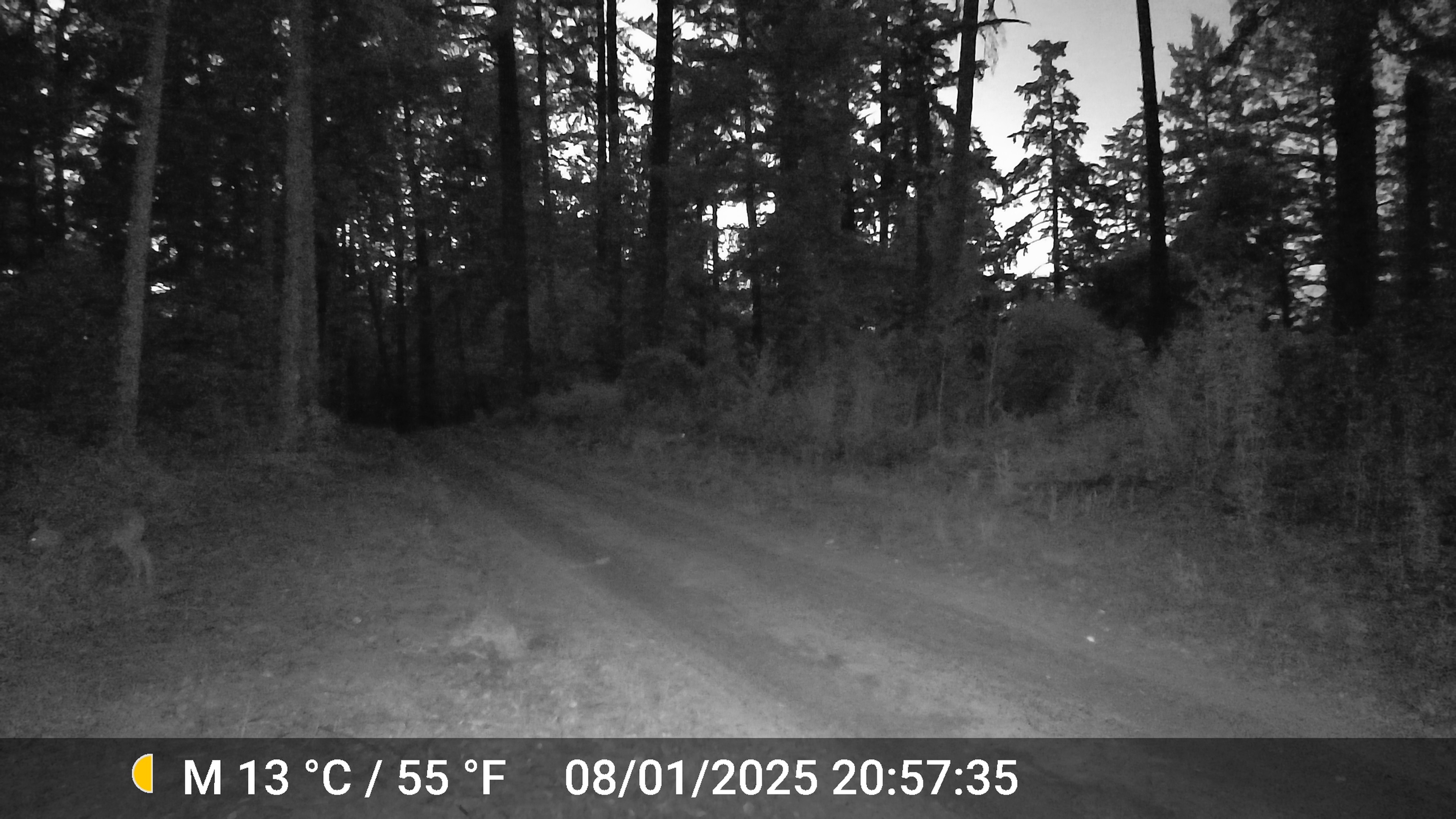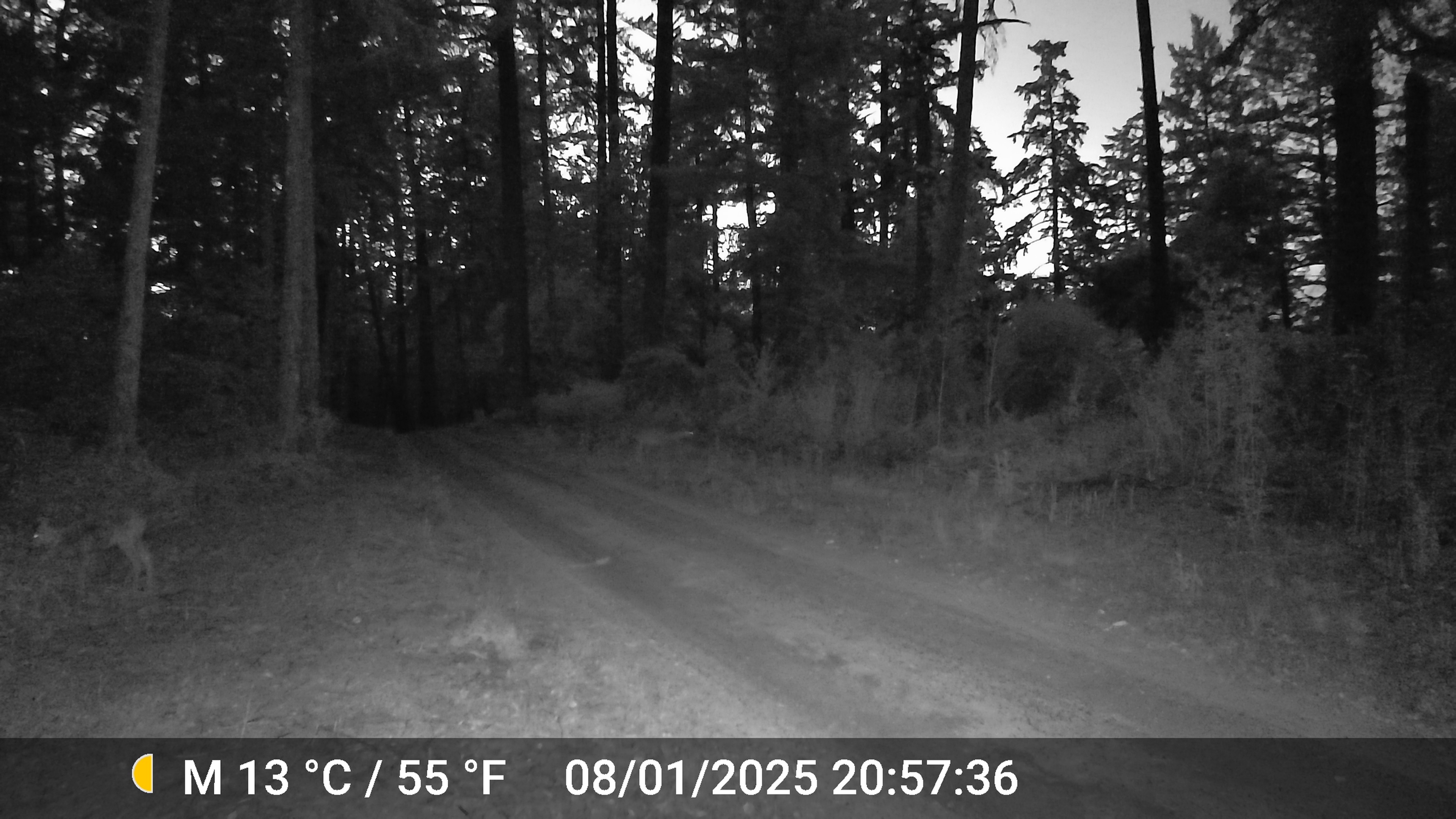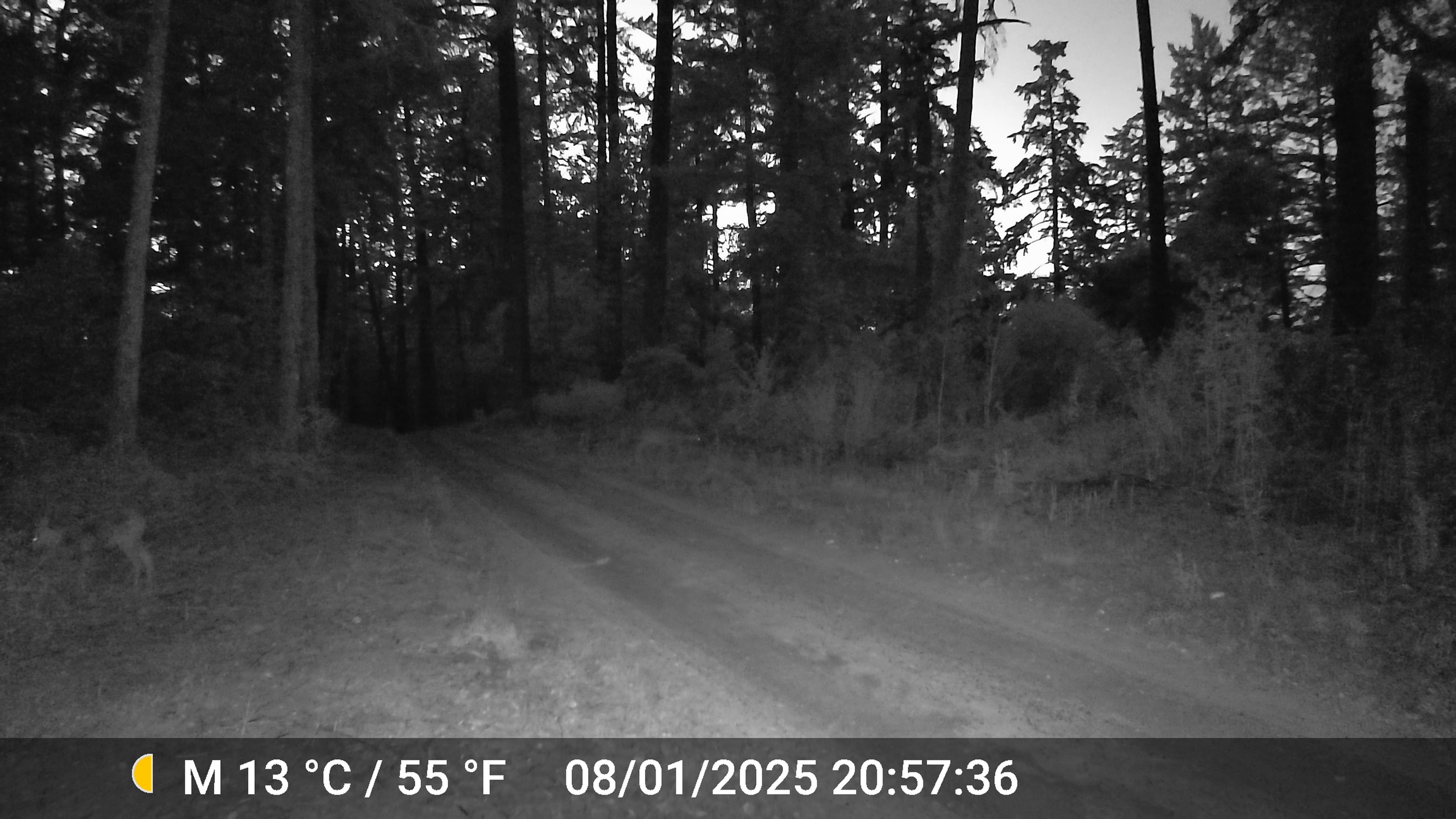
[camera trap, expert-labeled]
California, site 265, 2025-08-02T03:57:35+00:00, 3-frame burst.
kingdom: Animalia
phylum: Chordata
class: Mammalia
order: Artiodactyla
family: Cervidae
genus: Odocoileus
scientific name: Odocoileus hemionus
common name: mule deer